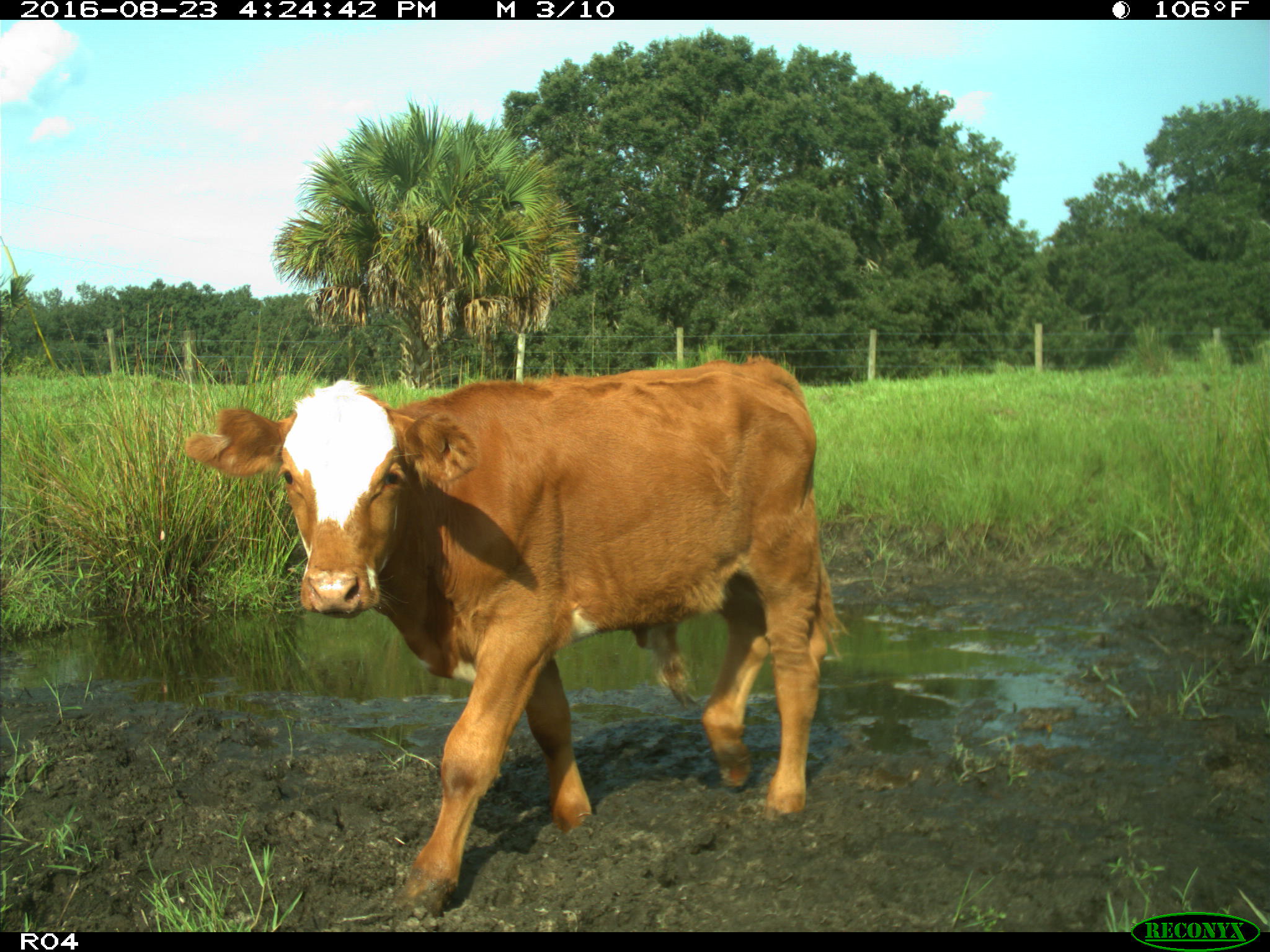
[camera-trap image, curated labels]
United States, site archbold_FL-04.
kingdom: Animalia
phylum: Chordata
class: Mammalia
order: Artiodactyla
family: Bovidae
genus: Bos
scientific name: Bos taurus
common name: domestic cow